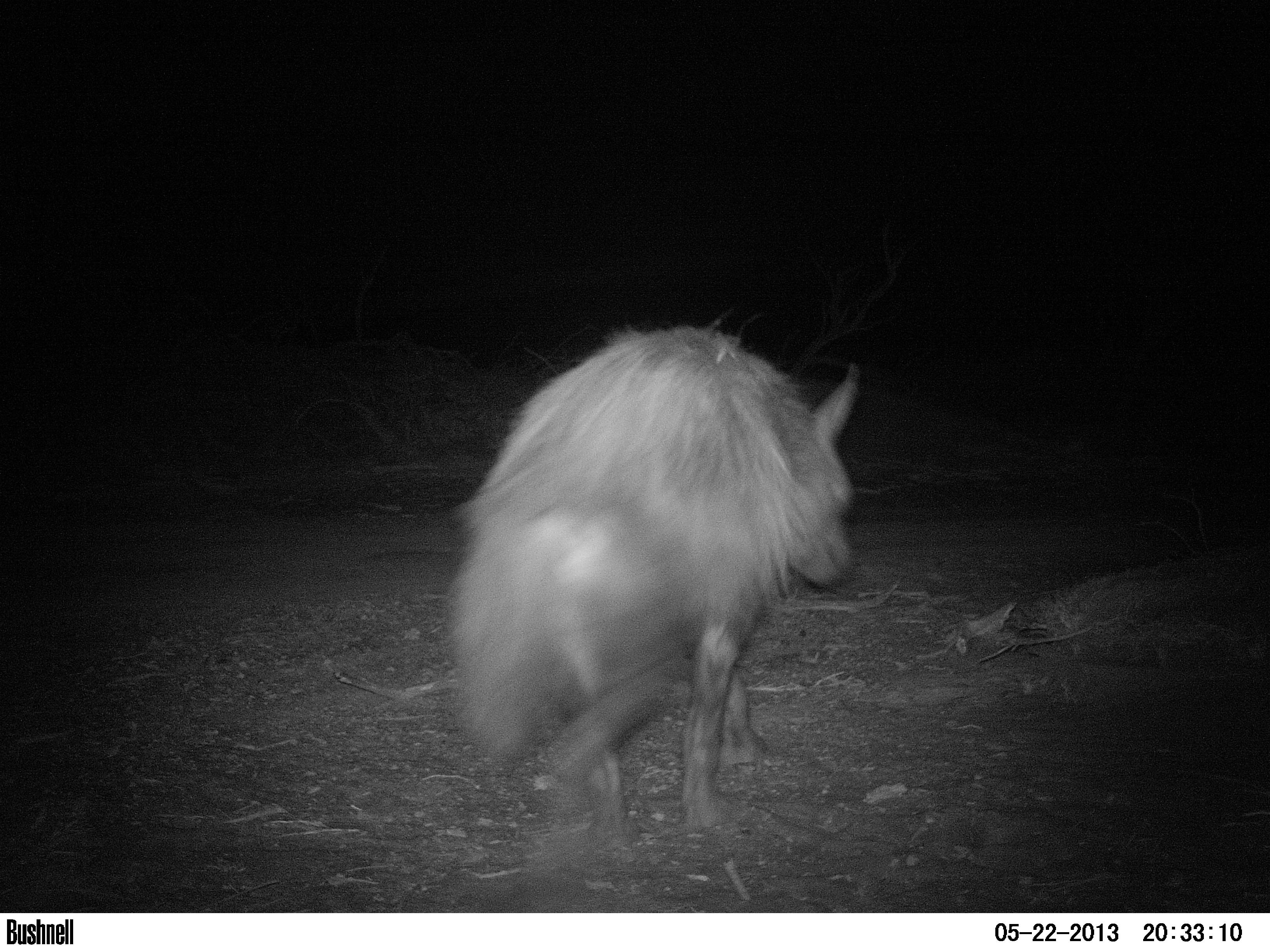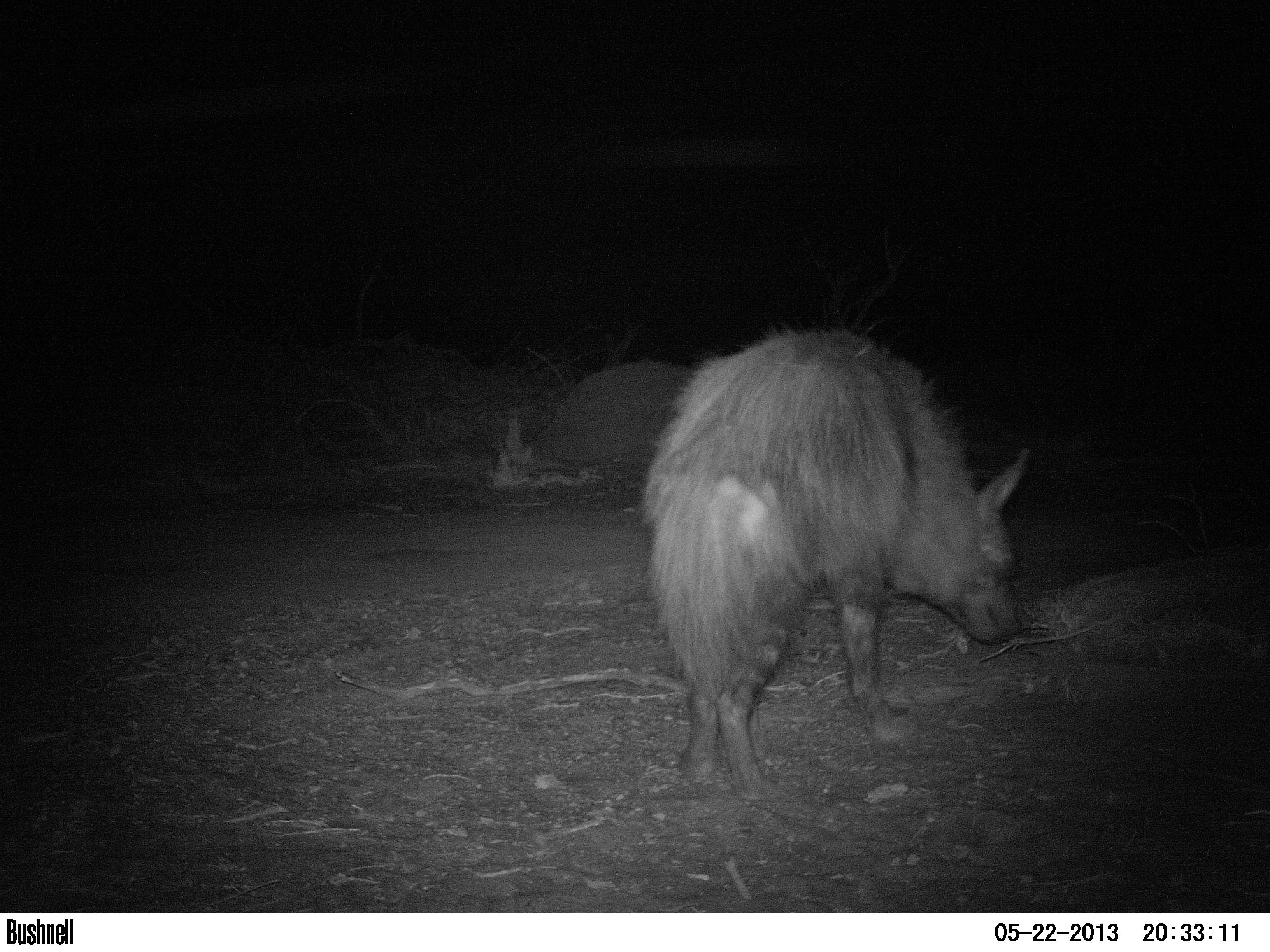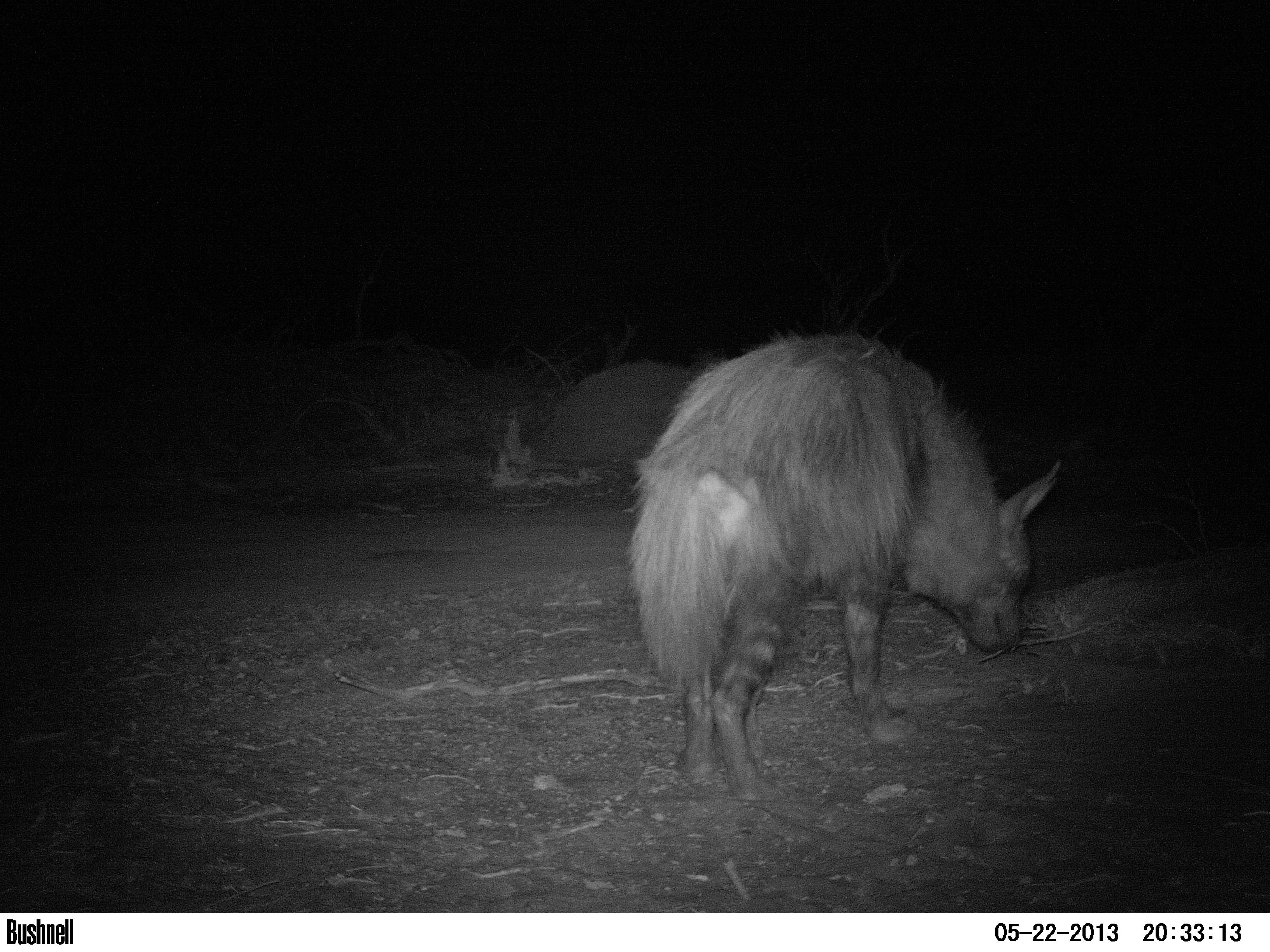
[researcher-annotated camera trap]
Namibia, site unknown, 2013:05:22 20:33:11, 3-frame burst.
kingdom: Animalia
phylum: Chordata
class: Mammalia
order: Carnivora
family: Hyaenidae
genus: Parahyaena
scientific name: Parahyaena brunnea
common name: brown hyena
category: hyaena brunnea